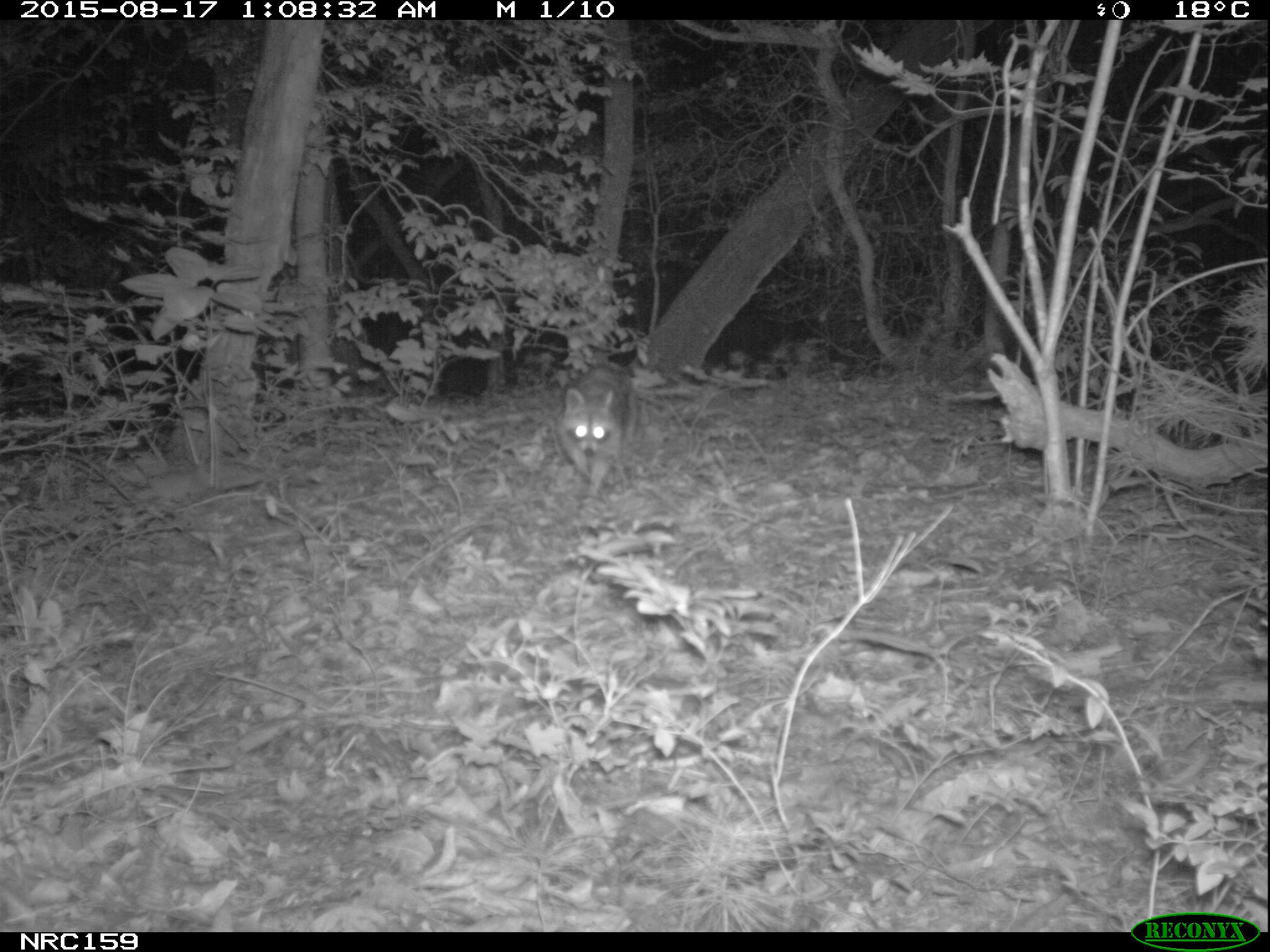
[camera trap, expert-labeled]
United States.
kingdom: Animalia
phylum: Chordata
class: Mammalia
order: Carnivora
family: Procyonidae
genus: Procyon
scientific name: Procyon lotor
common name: northern raccoon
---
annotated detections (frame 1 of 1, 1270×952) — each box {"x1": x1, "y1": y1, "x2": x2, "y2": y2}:
Northern Raccoon: {"x1": 554, "y1": 347, "x2": 660, "y2": 516}